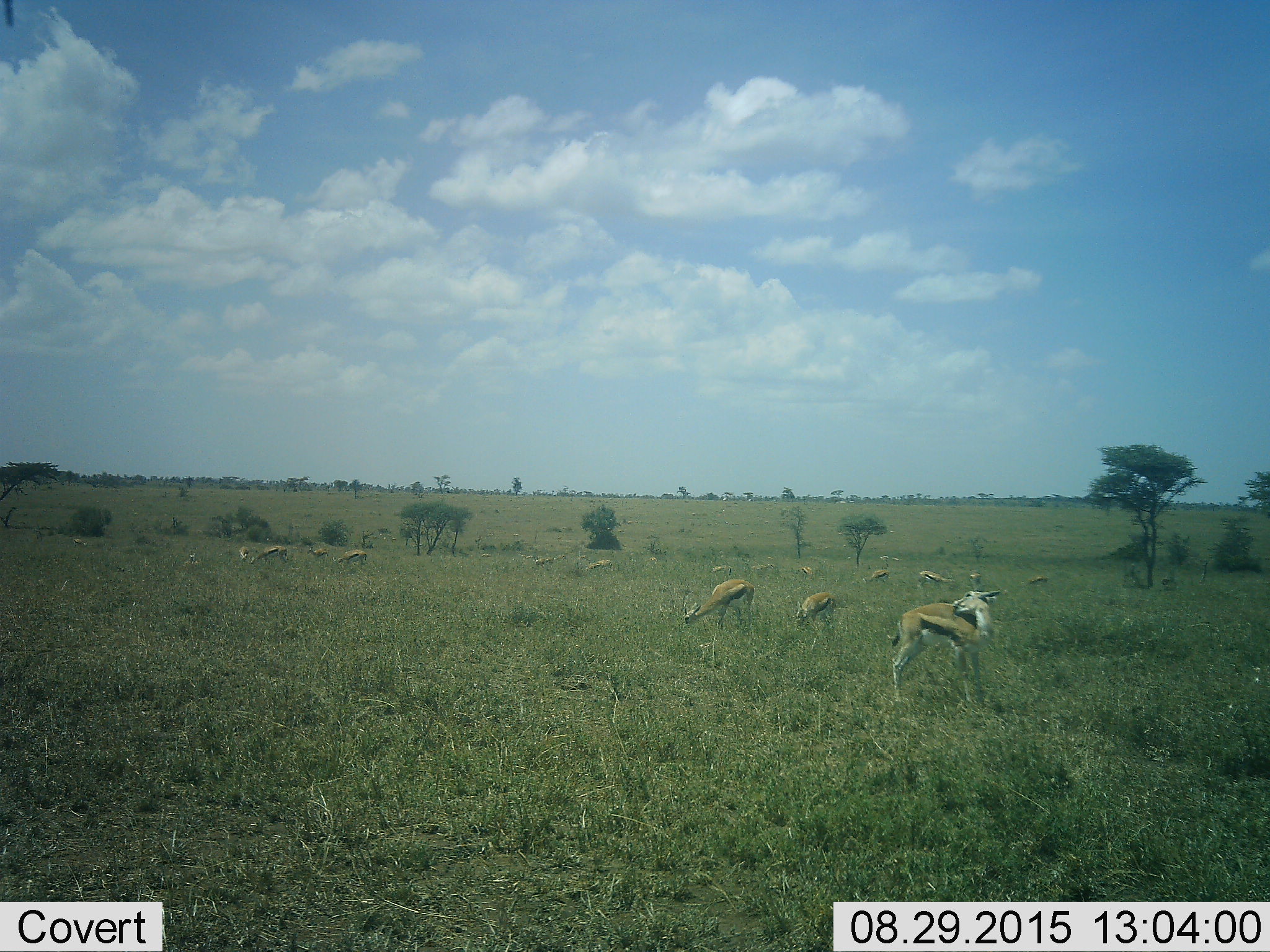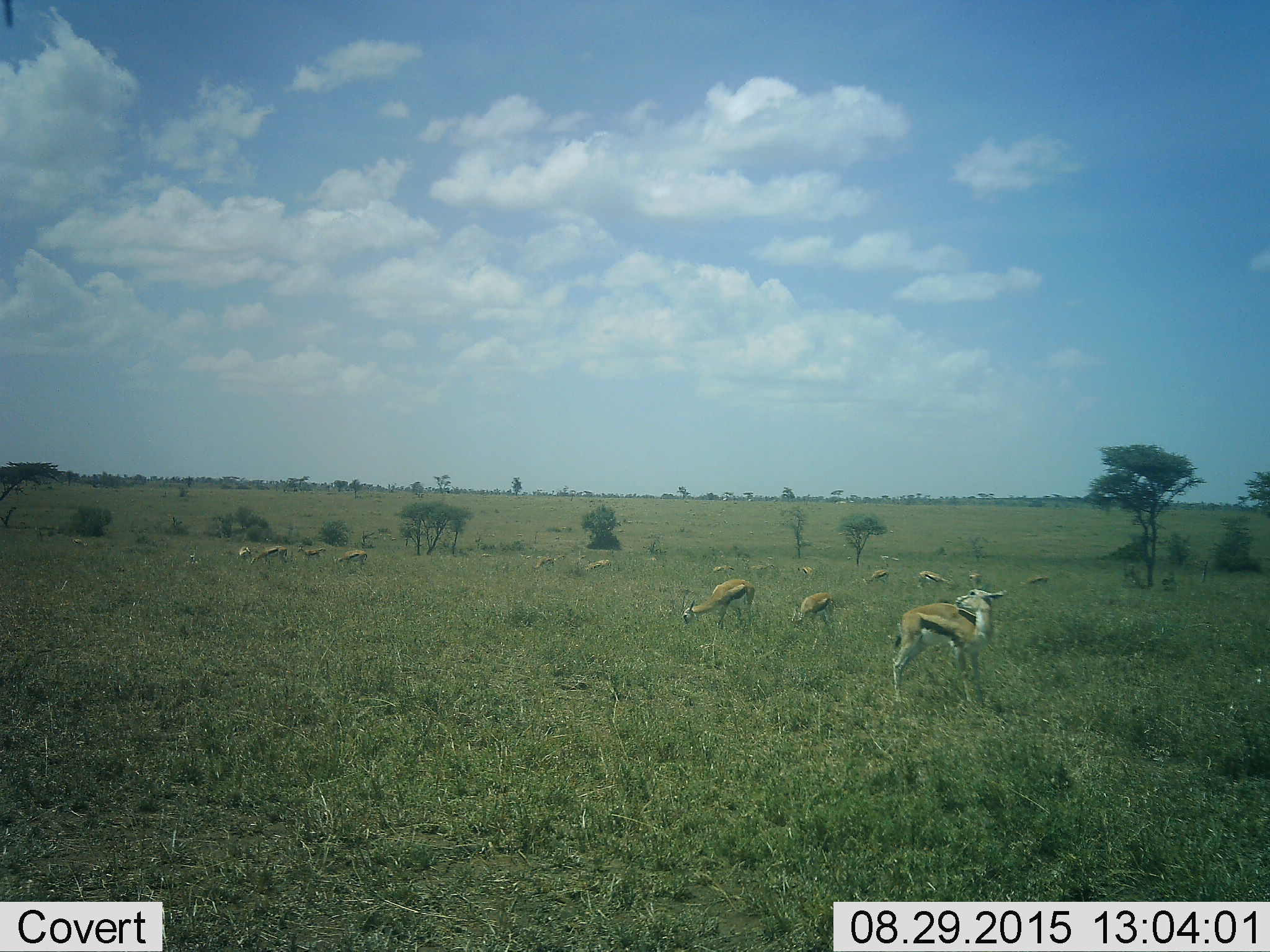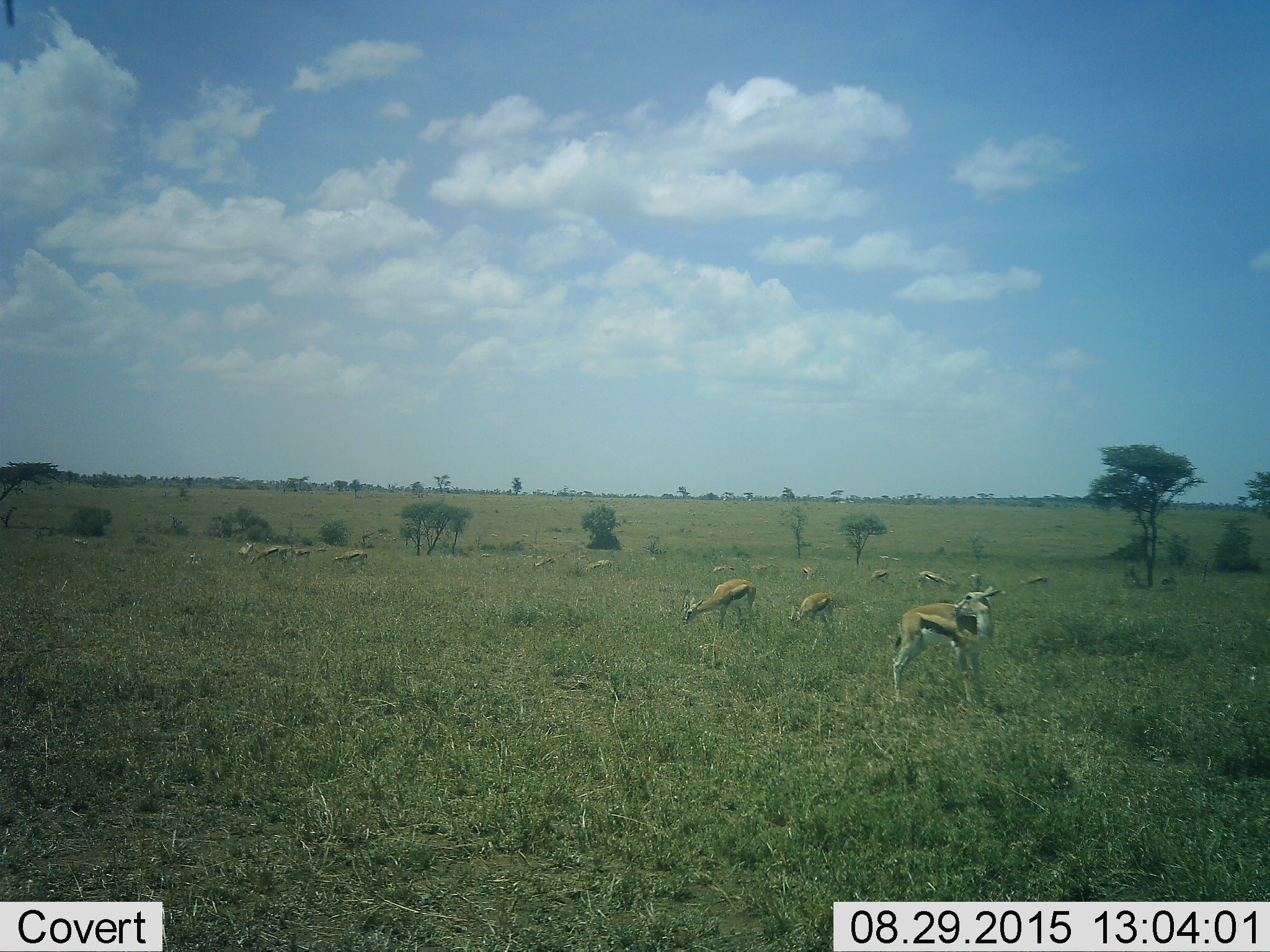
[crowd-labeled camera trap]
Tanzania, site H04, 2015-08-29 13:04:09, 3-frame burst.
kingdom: Animalia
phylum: Chordata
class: Mammalia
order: Artiodactyla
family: Bovidae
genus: Eudorcas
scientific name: Eudorcas thomsonii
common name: thomson's gazelle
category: gazellethomsons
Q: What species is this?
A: Gazellethomsons (thomson's gazelle) (Eudorcas thomsonii).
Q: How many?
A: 11-50.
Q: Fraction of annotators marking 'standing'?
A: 90%.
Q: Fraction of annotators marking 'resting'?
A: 0%.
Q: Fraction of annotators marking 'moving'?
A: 30%.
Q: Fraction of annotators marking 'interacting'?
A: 0%.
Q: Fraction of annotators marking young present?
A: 10%.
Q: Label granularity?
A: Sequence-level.